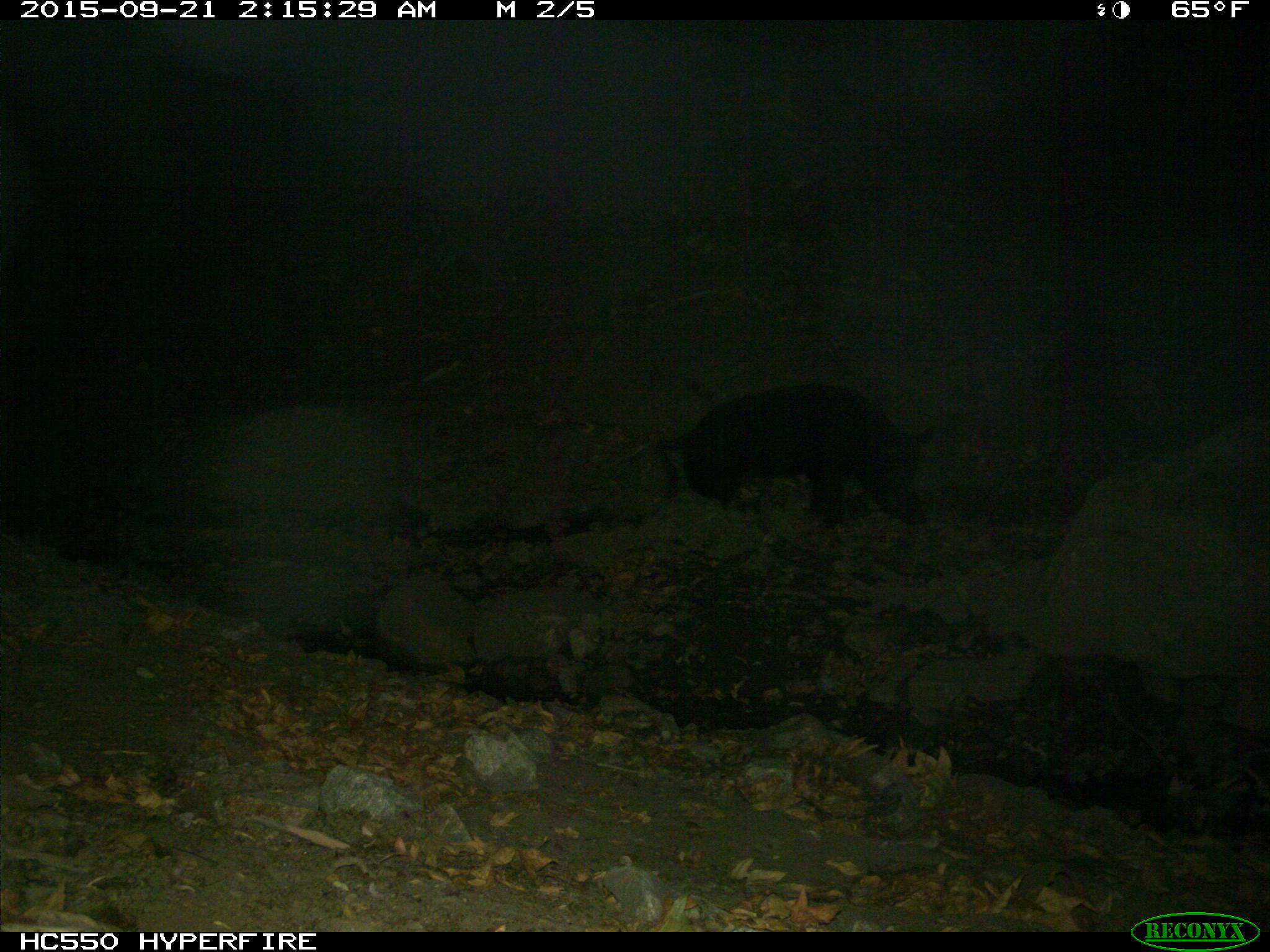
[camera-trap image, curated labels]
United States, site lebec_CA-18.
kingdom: Animalia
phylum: Chordata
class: Mammalia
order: Artiodactyla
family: Suidae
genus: Sus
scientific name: Sus scrofa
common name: wild boar